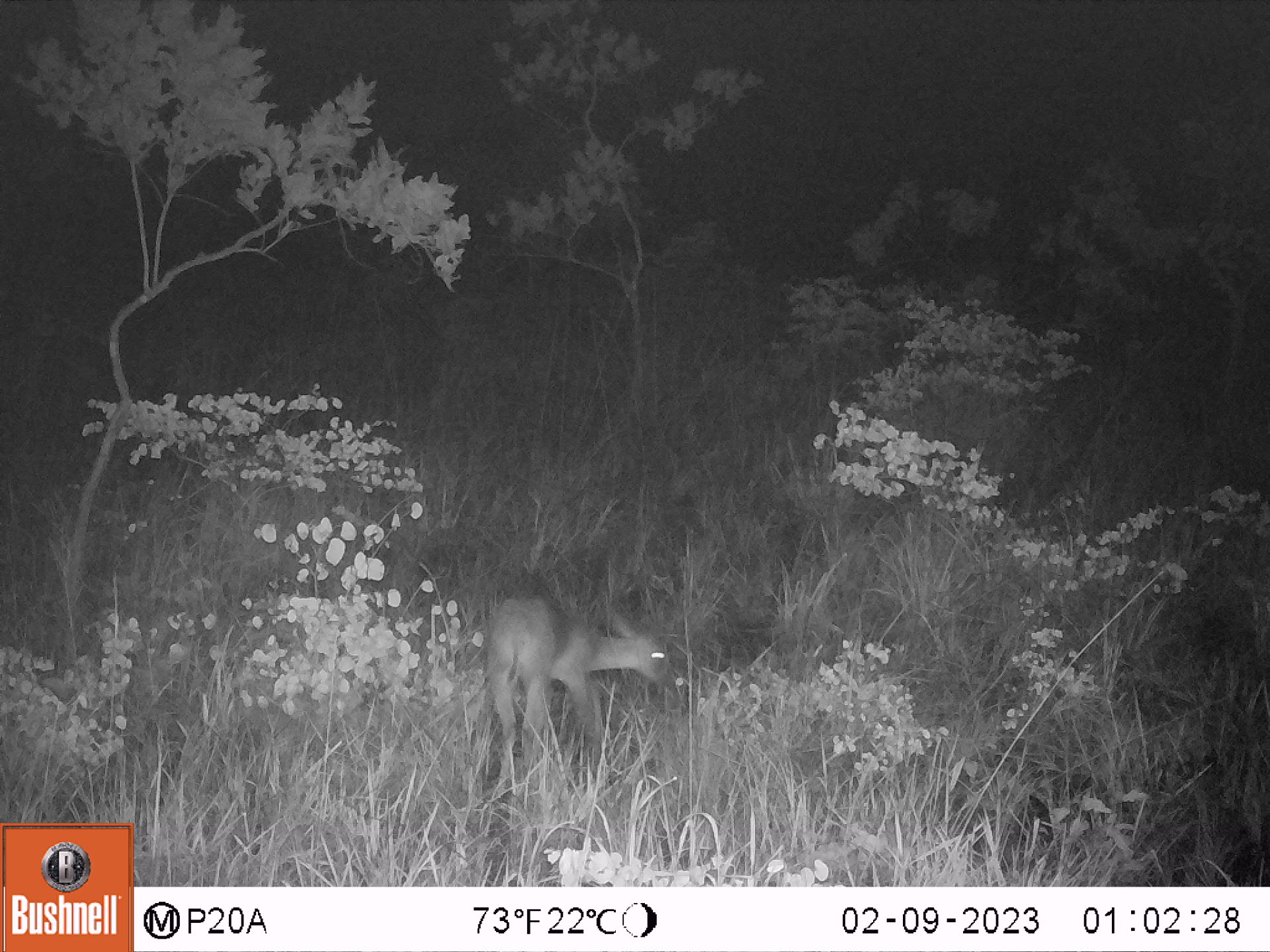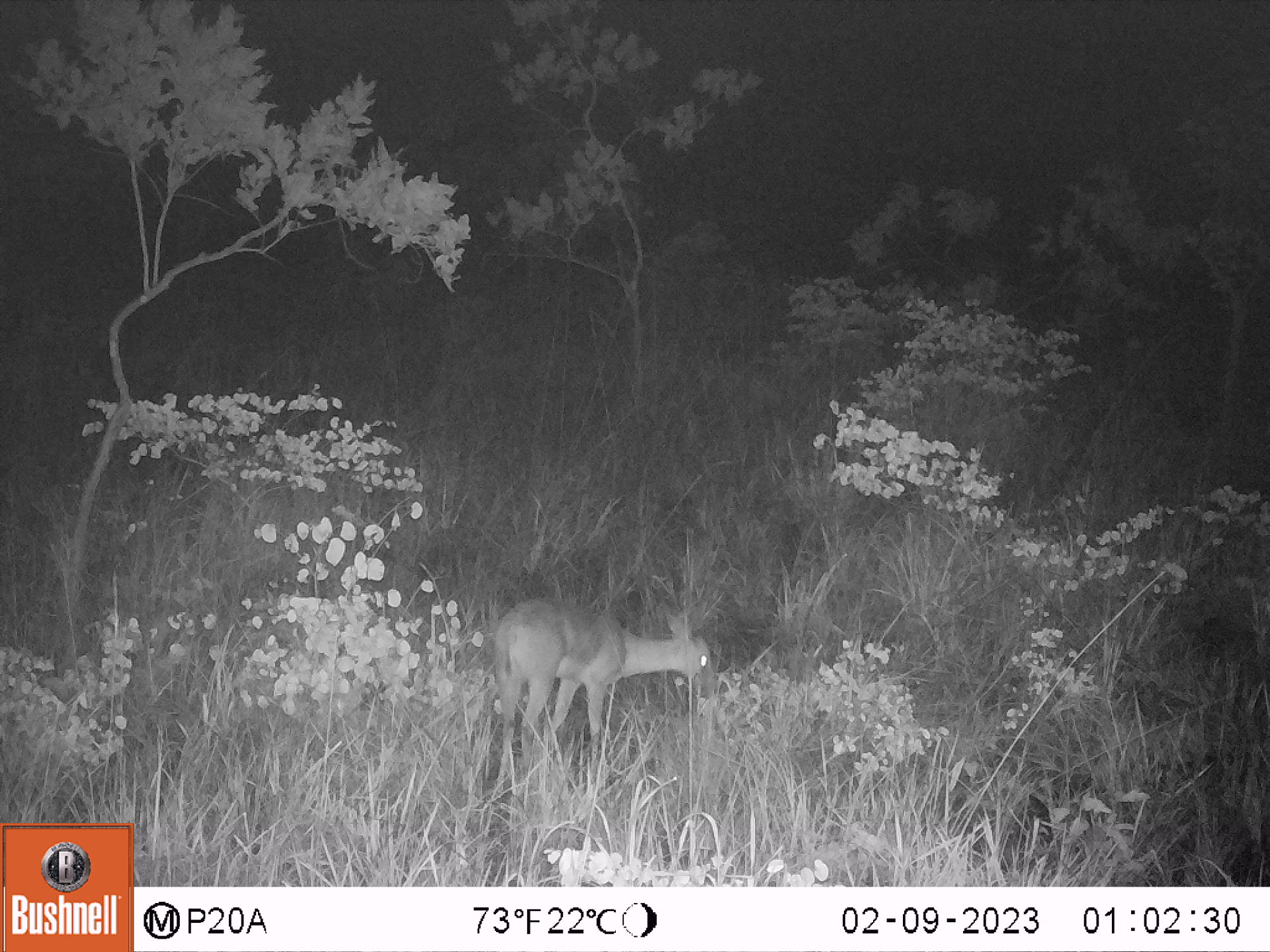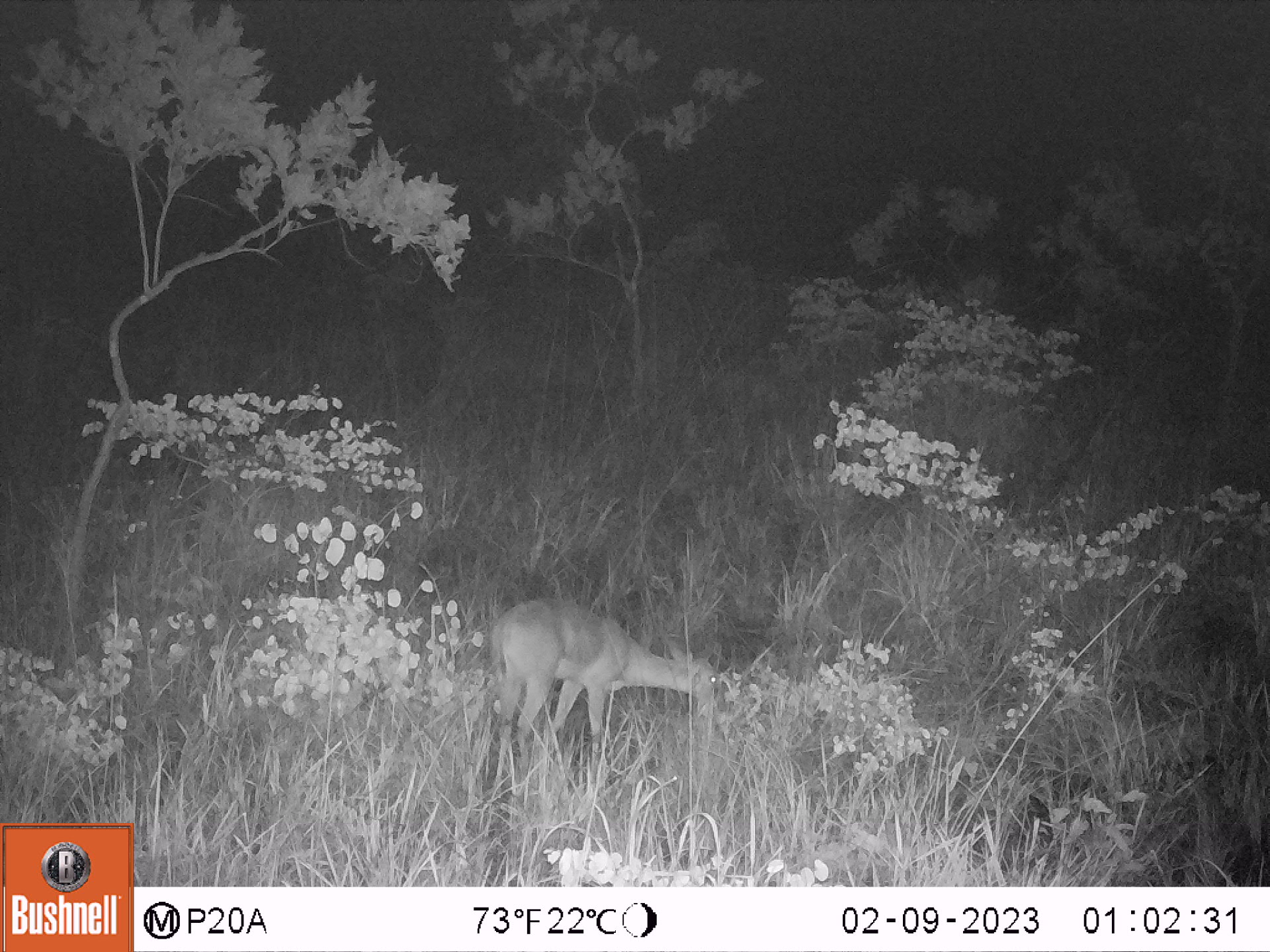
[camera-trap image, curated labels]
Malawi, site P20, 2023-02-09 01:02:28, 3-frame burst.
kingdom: Animalia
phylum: Chordata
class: Mammalia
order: Artiodactyla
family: Bovidae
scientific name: Antilopinae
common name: small antelope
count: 1